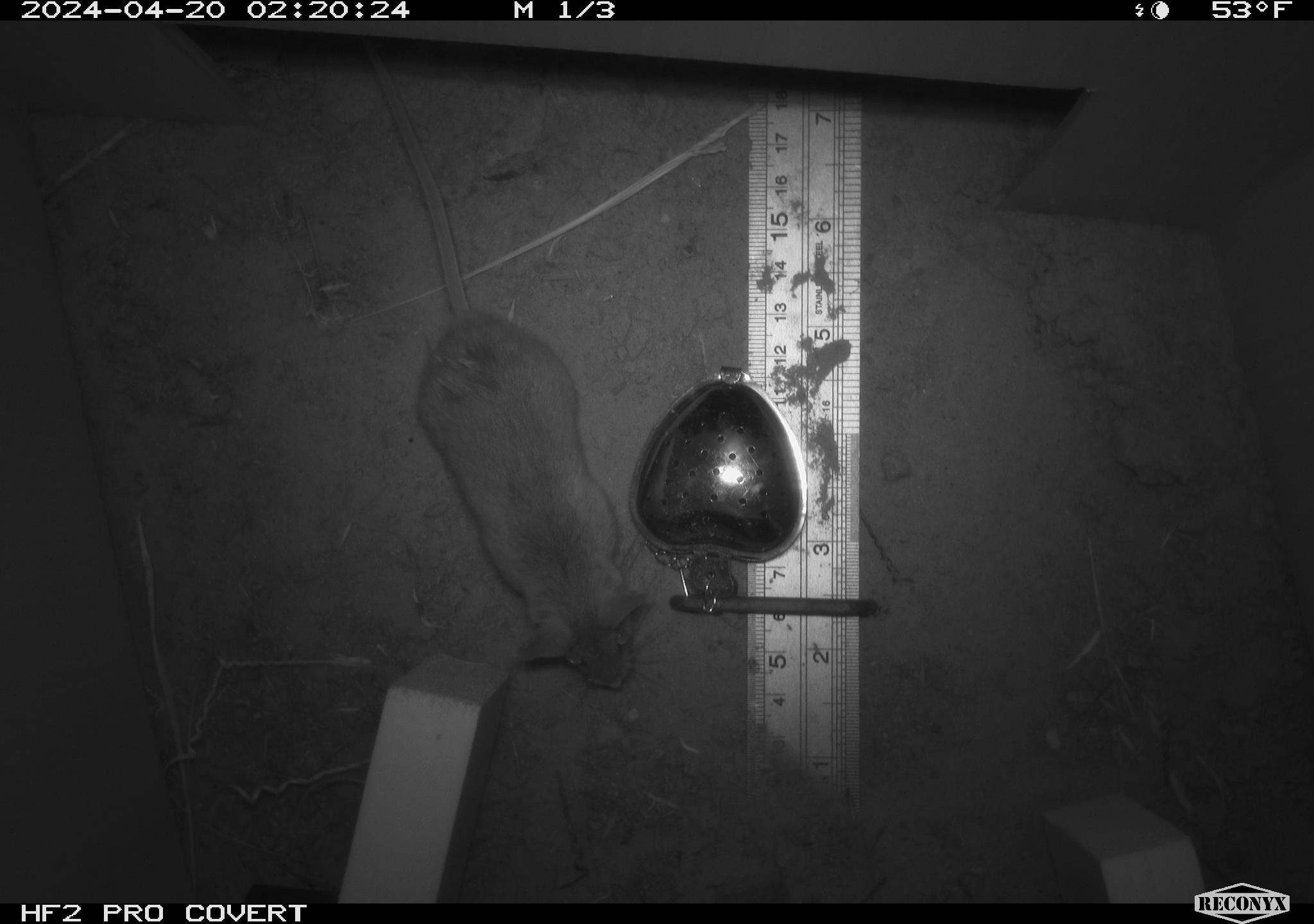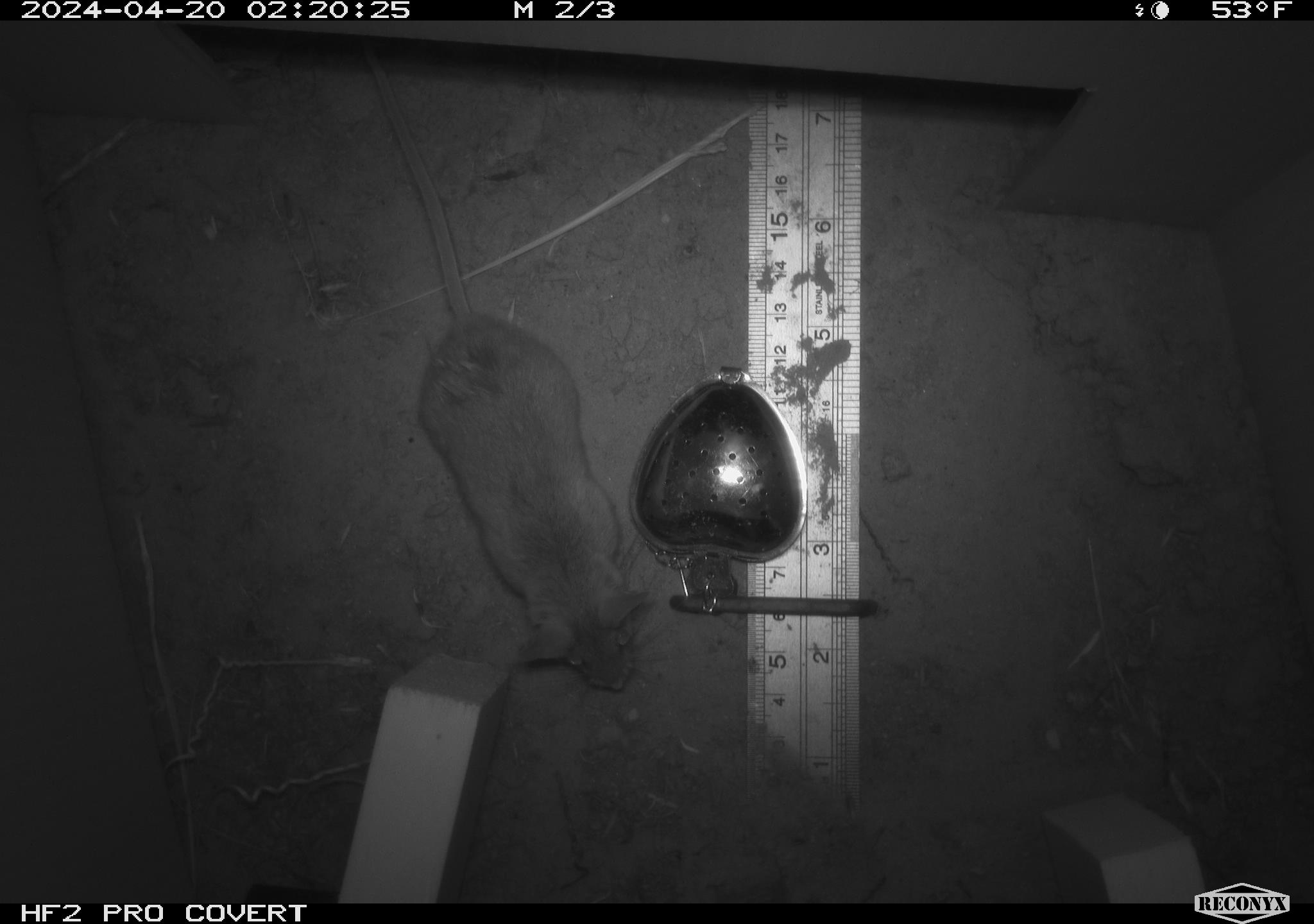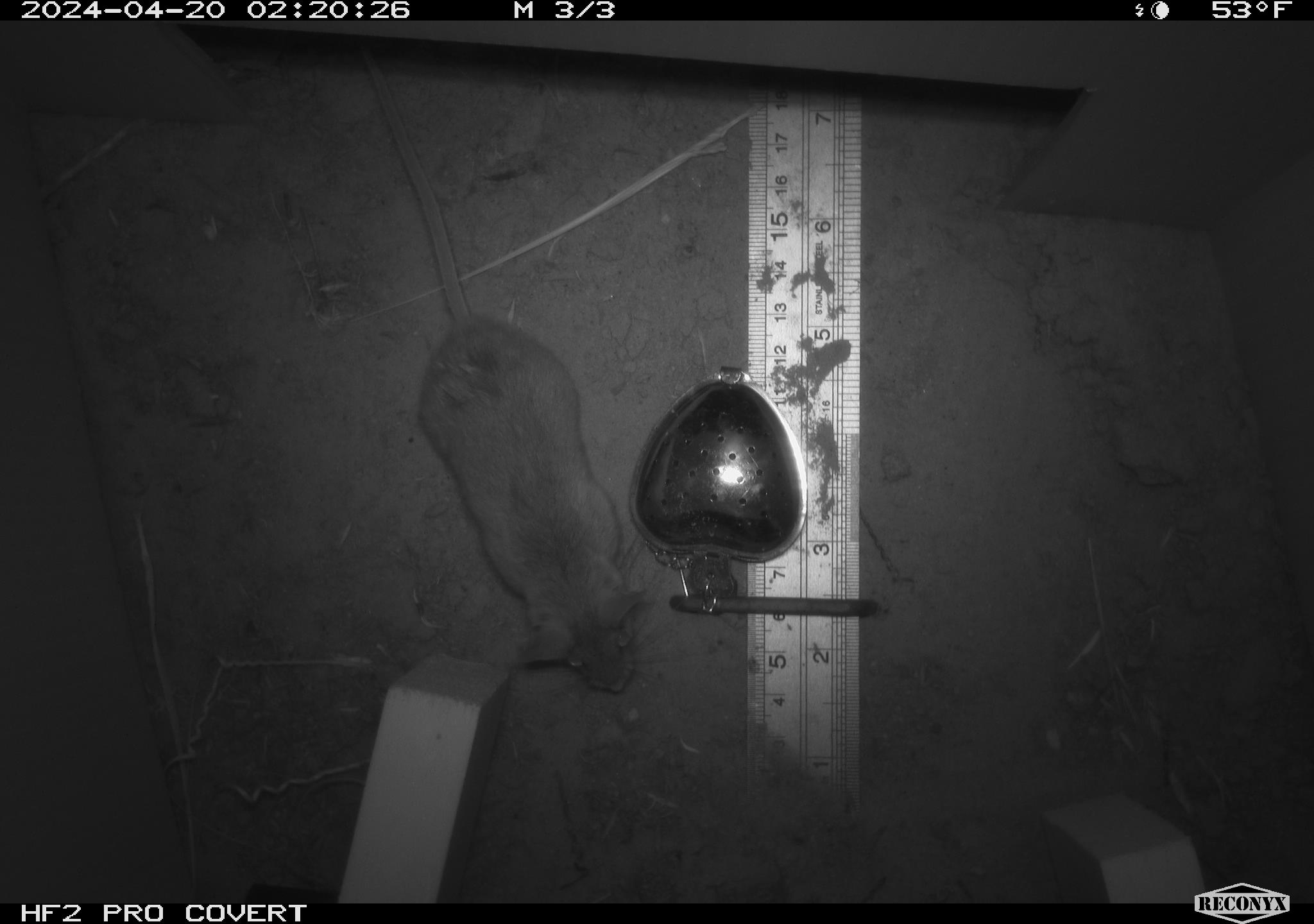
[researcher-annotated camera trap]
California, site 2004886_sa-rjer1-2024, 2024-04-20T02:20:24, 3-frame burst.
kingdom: Animalia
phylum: Chordata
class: Mammalia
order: Rodentia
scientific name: Rodentia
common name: mouse species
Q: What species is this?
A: Mouse species (Rodentia).